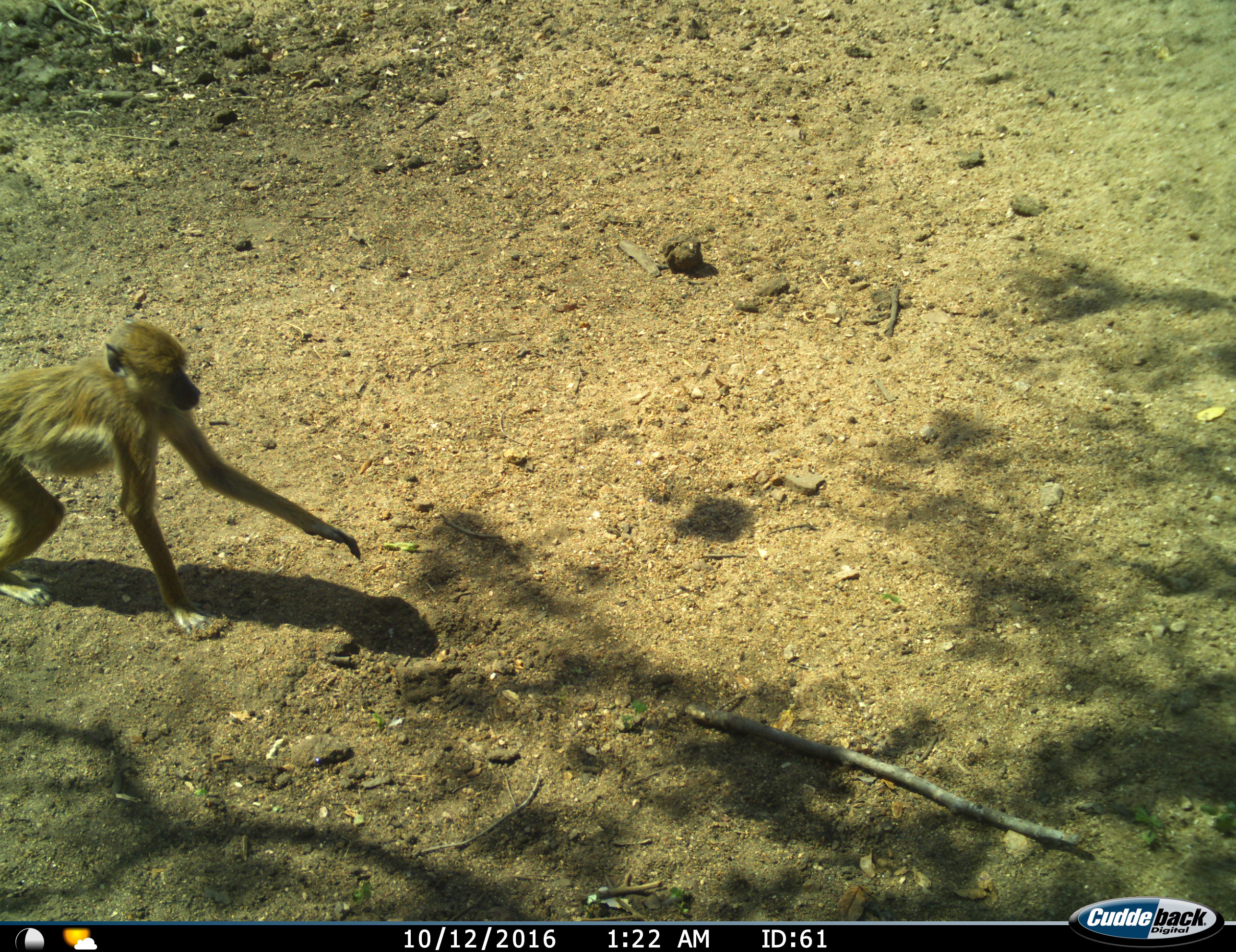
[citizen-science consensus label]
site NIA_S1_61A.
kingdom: Animalia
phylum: Chordata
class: Mammalia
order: Primates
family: Cercopithecidae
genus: Papio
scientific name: Papio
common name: baboon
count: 1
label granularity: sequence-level